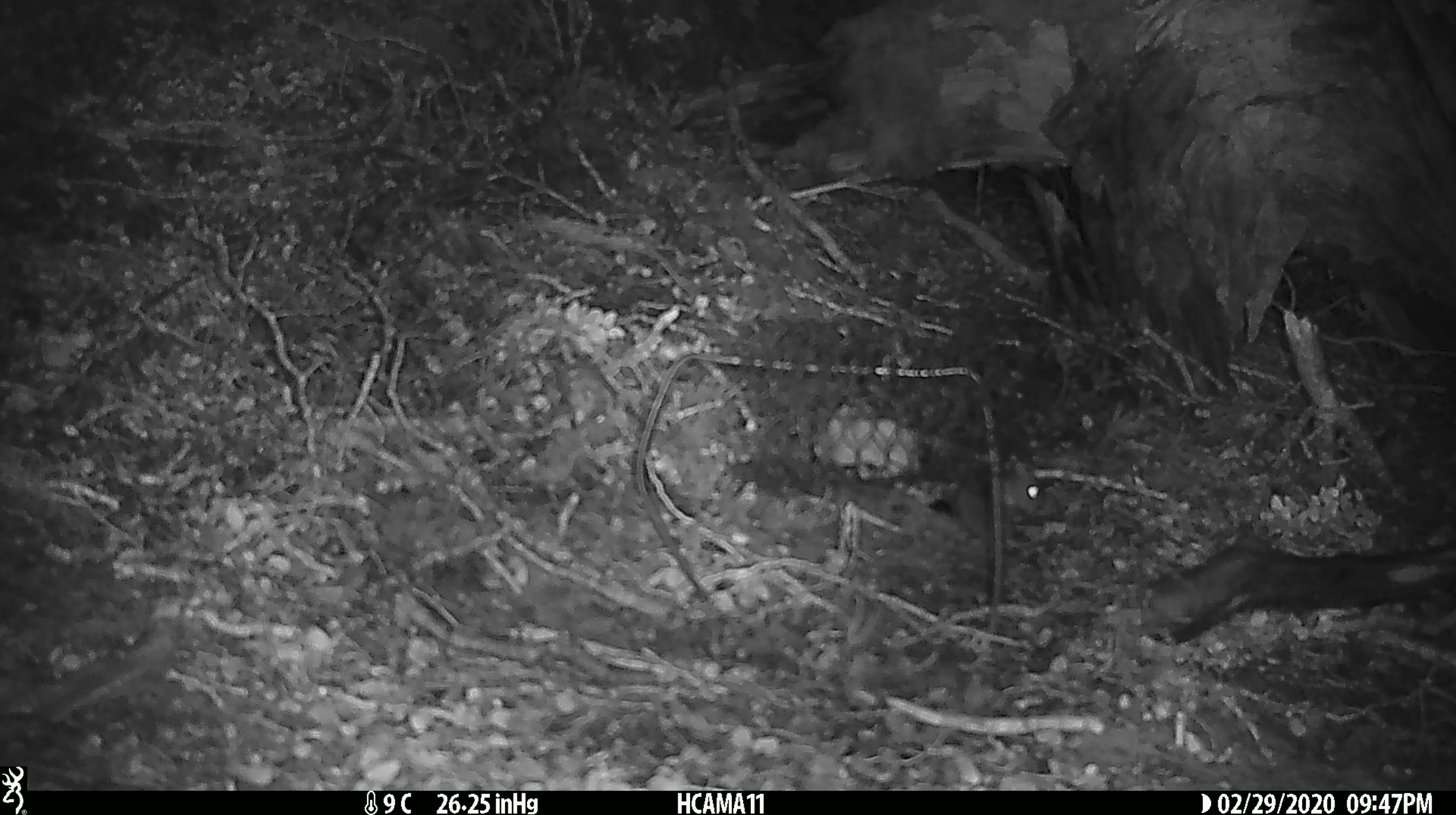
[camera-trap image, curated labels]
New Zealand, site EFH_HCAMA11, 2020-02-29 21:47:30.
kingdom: Animalia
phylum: Chordata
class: Mammalia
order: Rodentia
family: Muridae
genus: Mus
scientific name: Mus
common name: mouse